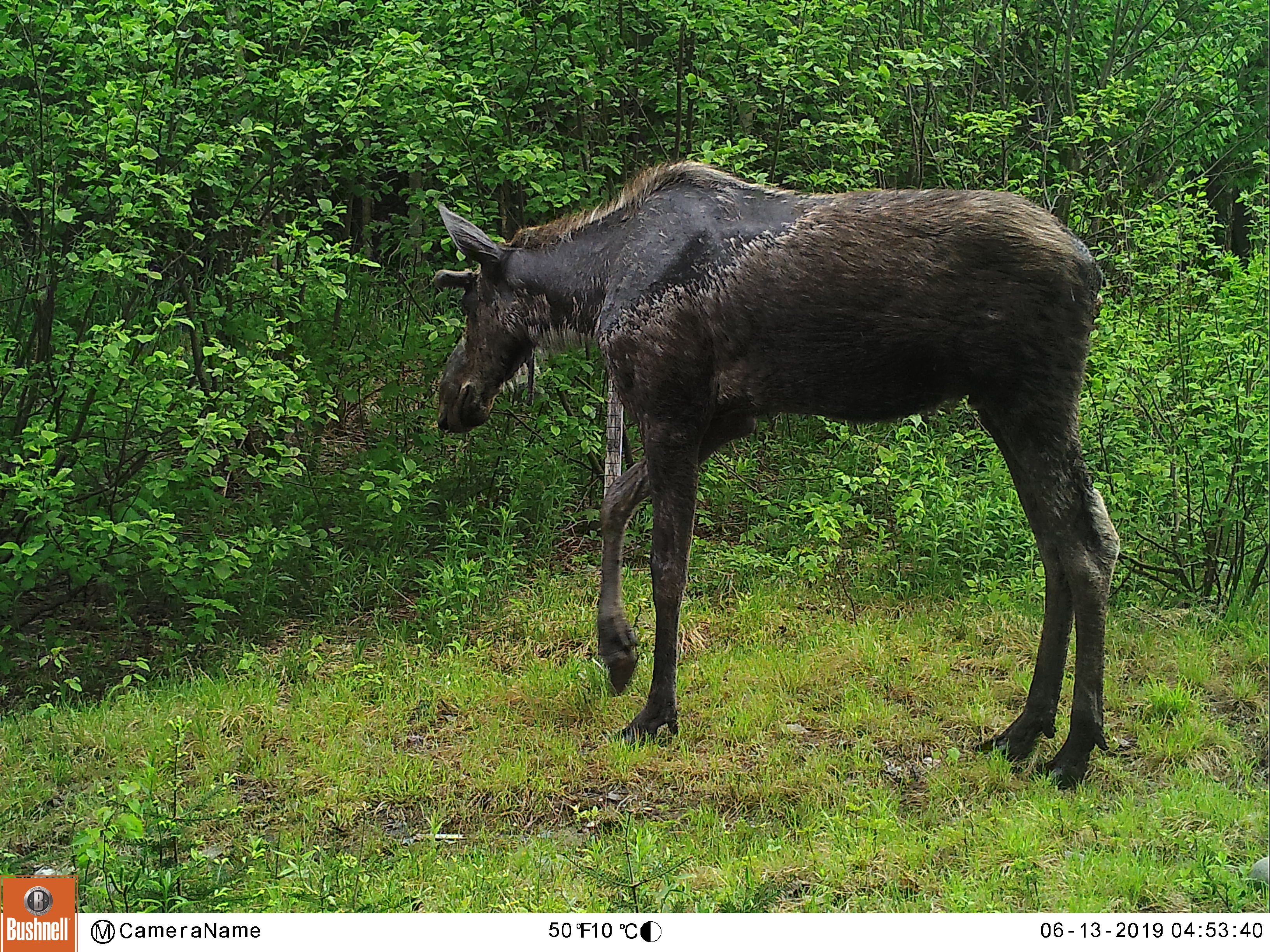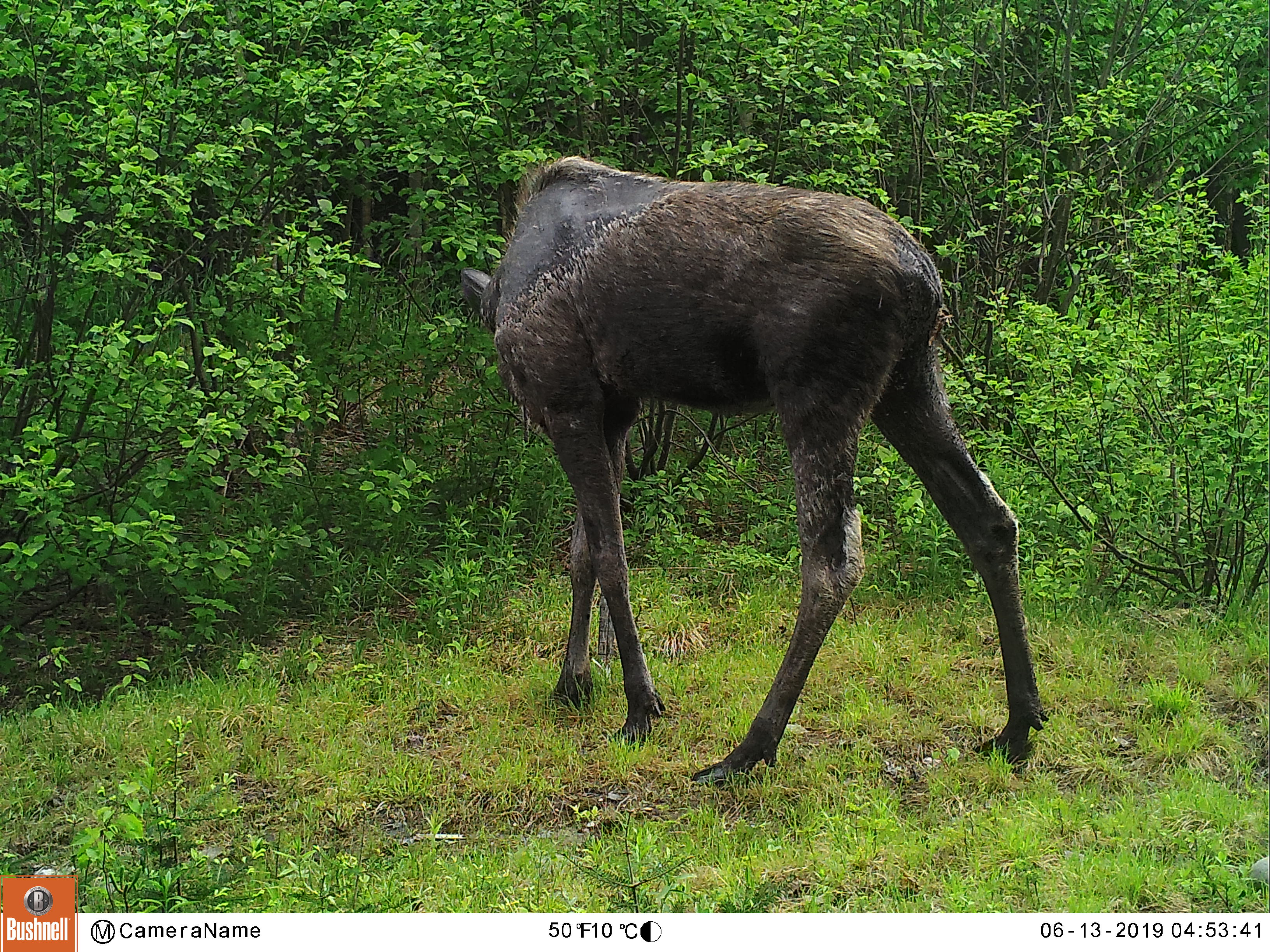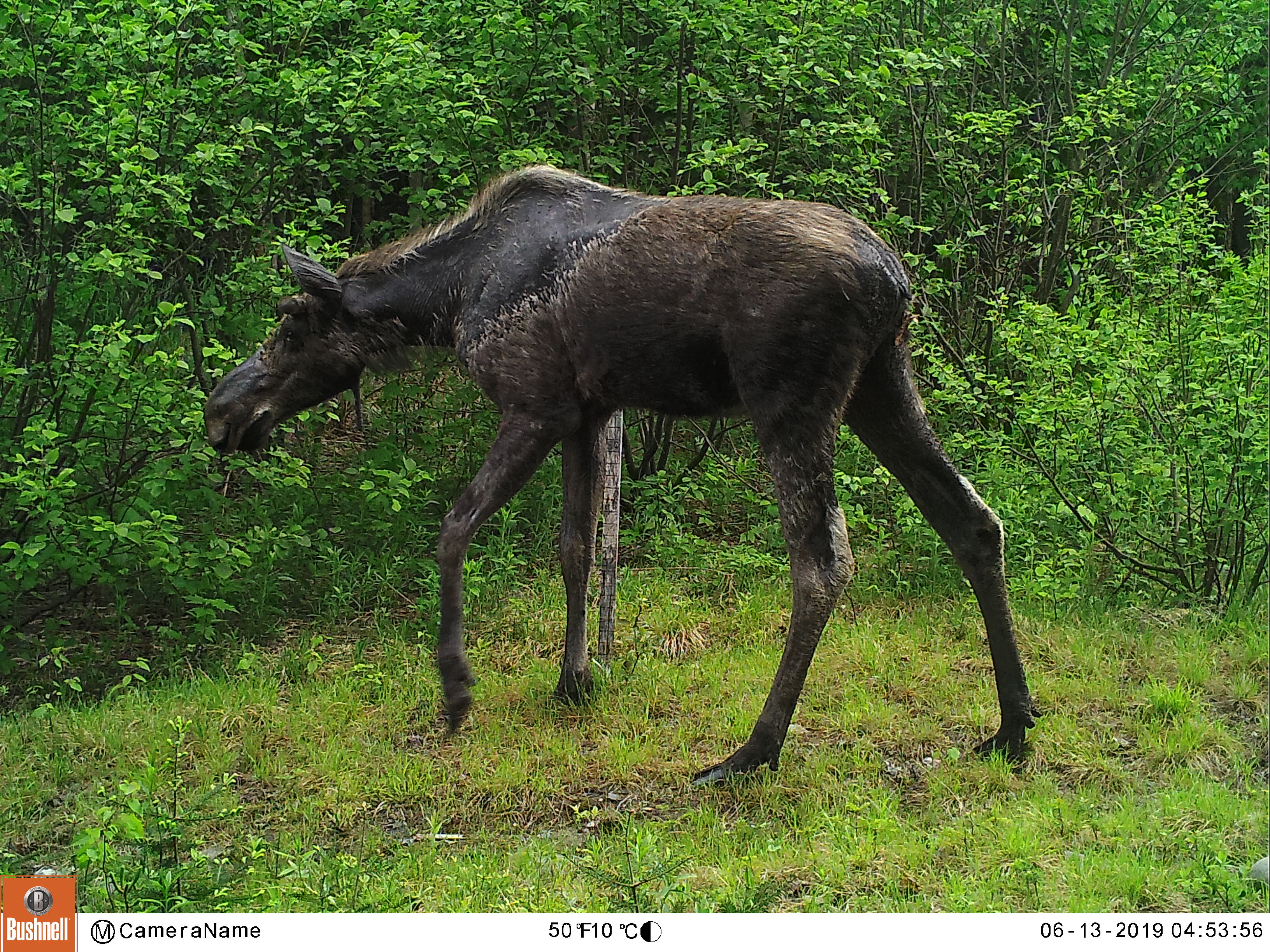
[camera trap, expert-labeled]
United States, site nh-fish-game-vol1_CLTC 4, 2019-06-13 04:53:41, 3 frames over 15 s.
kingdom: Animalia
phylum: Chordata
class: Mammalia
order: Artiodactyla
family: Cervidae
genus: Alces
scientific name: Alces alces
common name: moose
Moose (Alces alces).